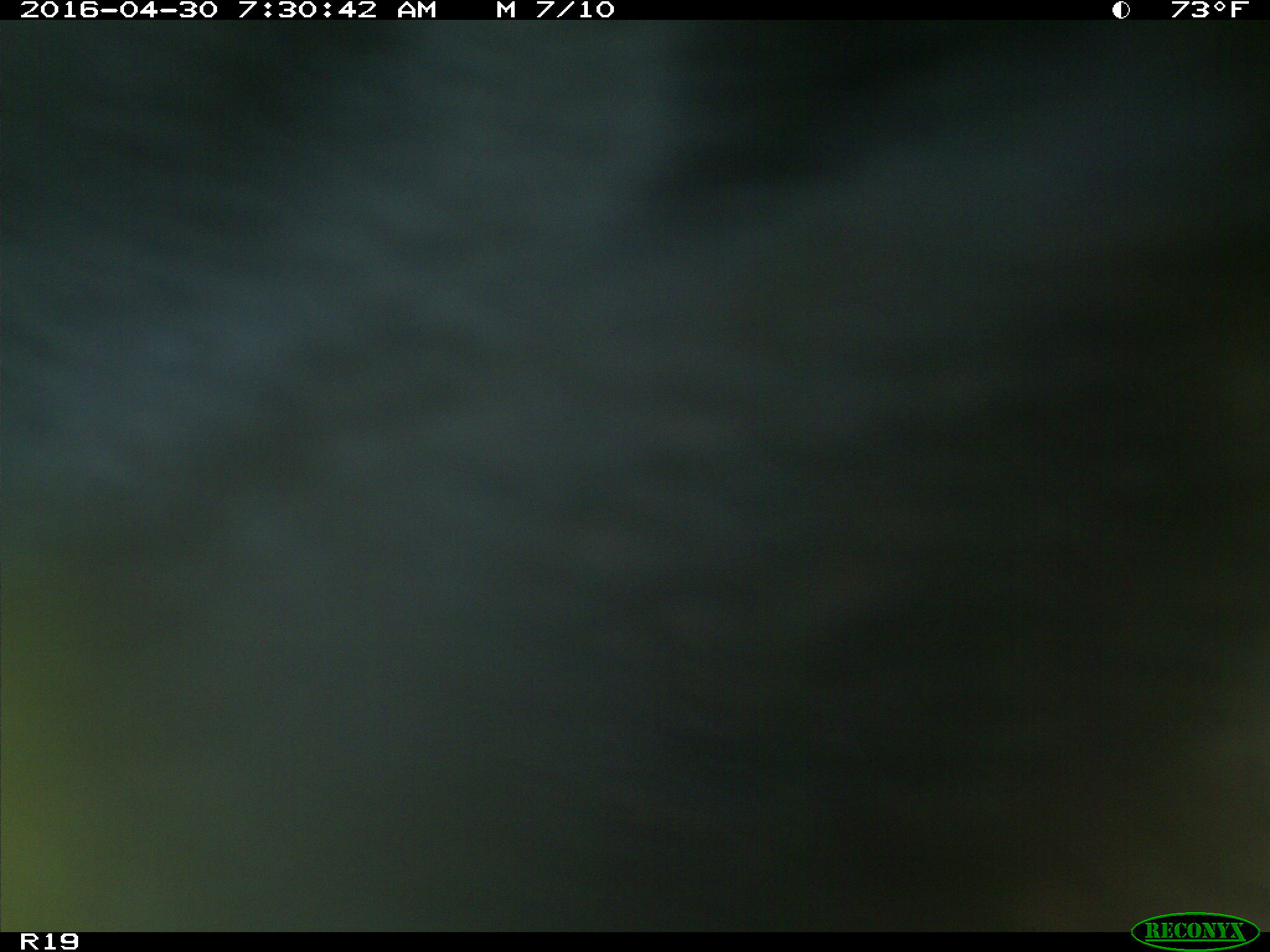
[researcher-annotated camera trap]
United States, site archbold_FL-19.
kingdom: Animalia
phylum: Chordata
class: Mammalia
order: Artiodactyla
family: Bovidae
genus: Bos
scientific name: Bos taurus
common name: domestic cow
Bos taurus (domestic cow).